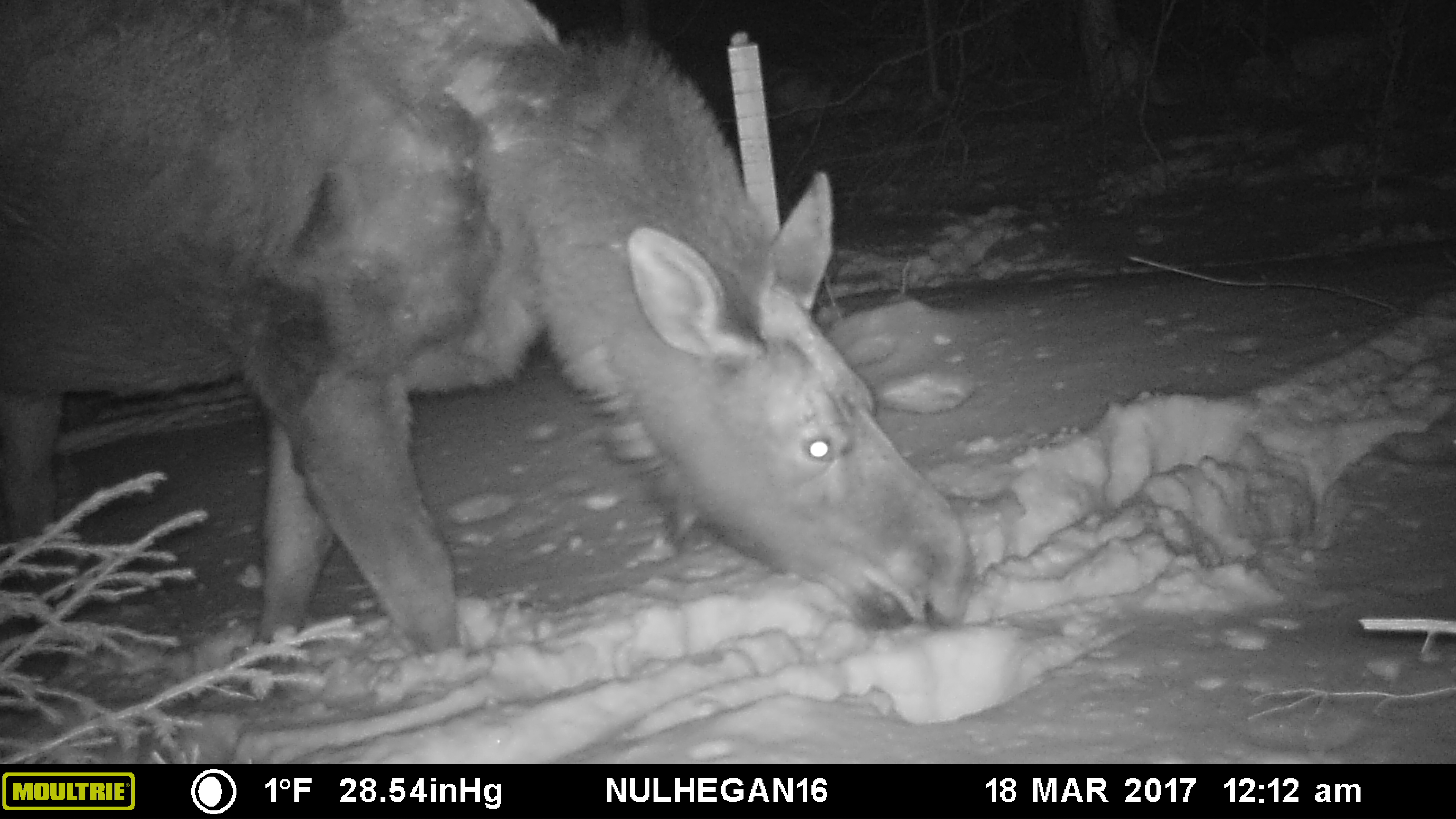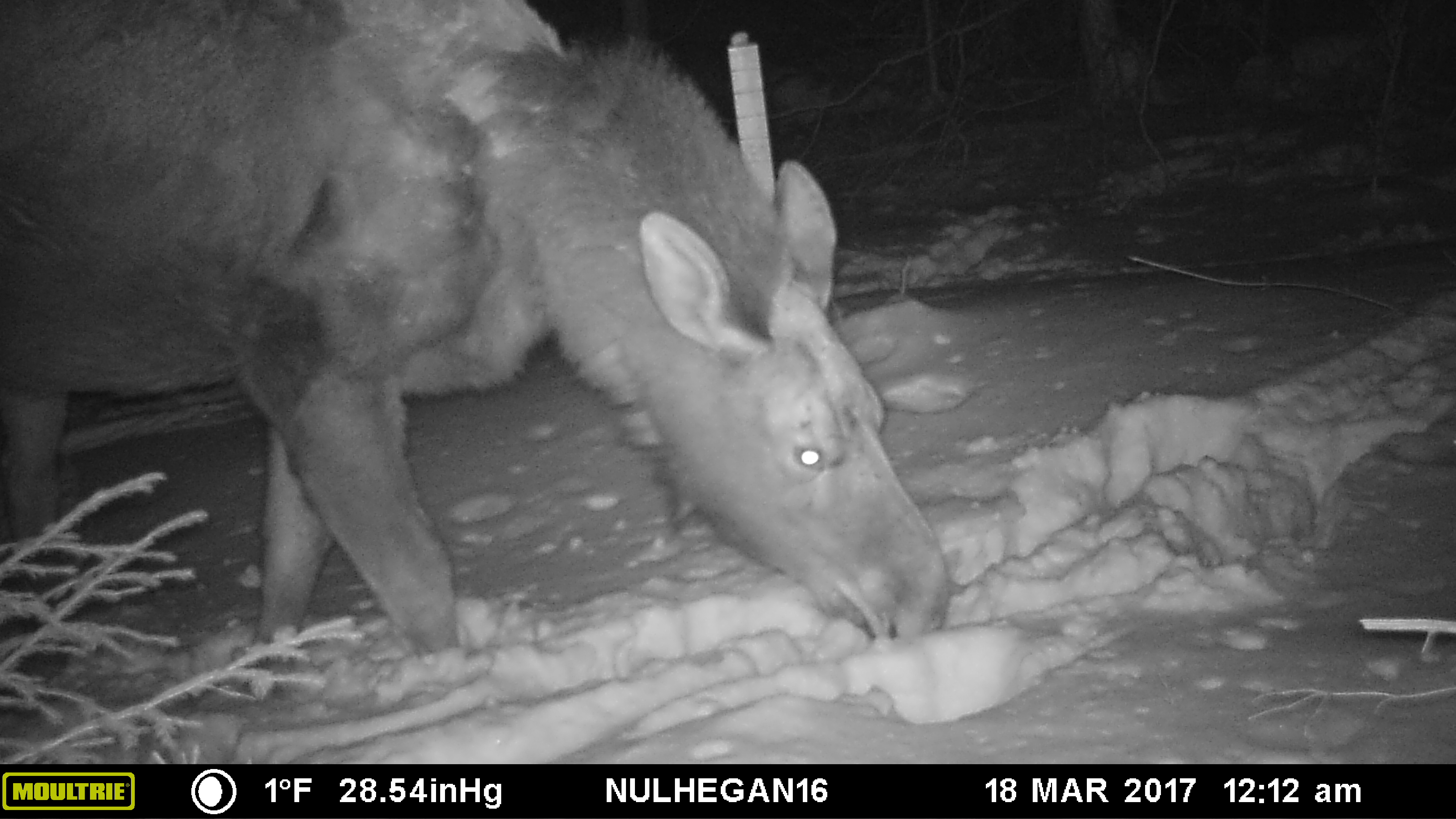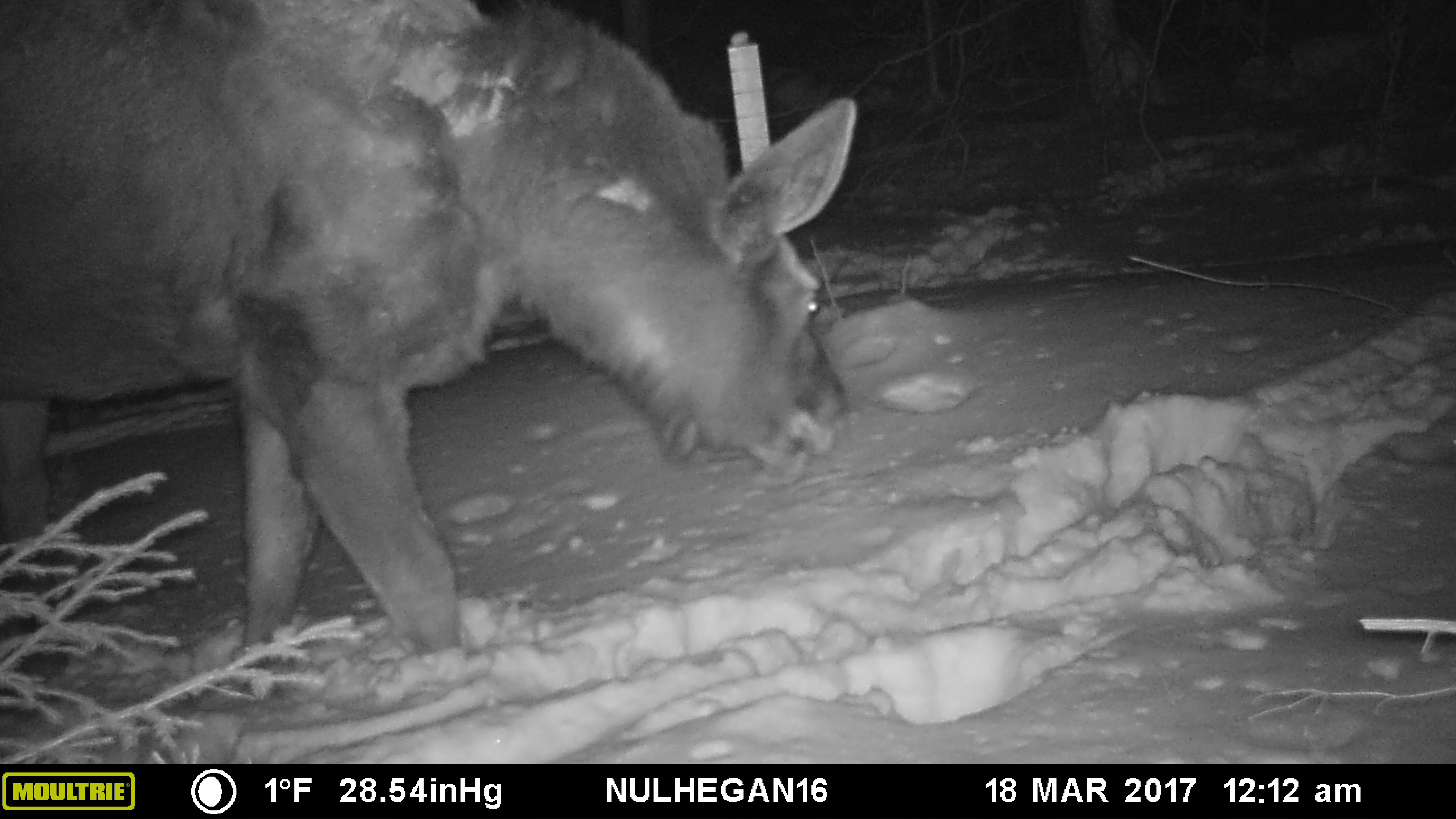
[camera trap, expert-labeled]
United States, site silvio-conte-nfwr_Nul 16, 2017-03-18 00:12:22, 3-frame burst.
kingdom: Animalia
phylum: Chordata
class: Mammalia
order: Artiodactyla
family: Cervidae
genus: Alces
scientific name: Alces alces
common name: moose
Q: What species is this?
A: Moose (Alces alces).